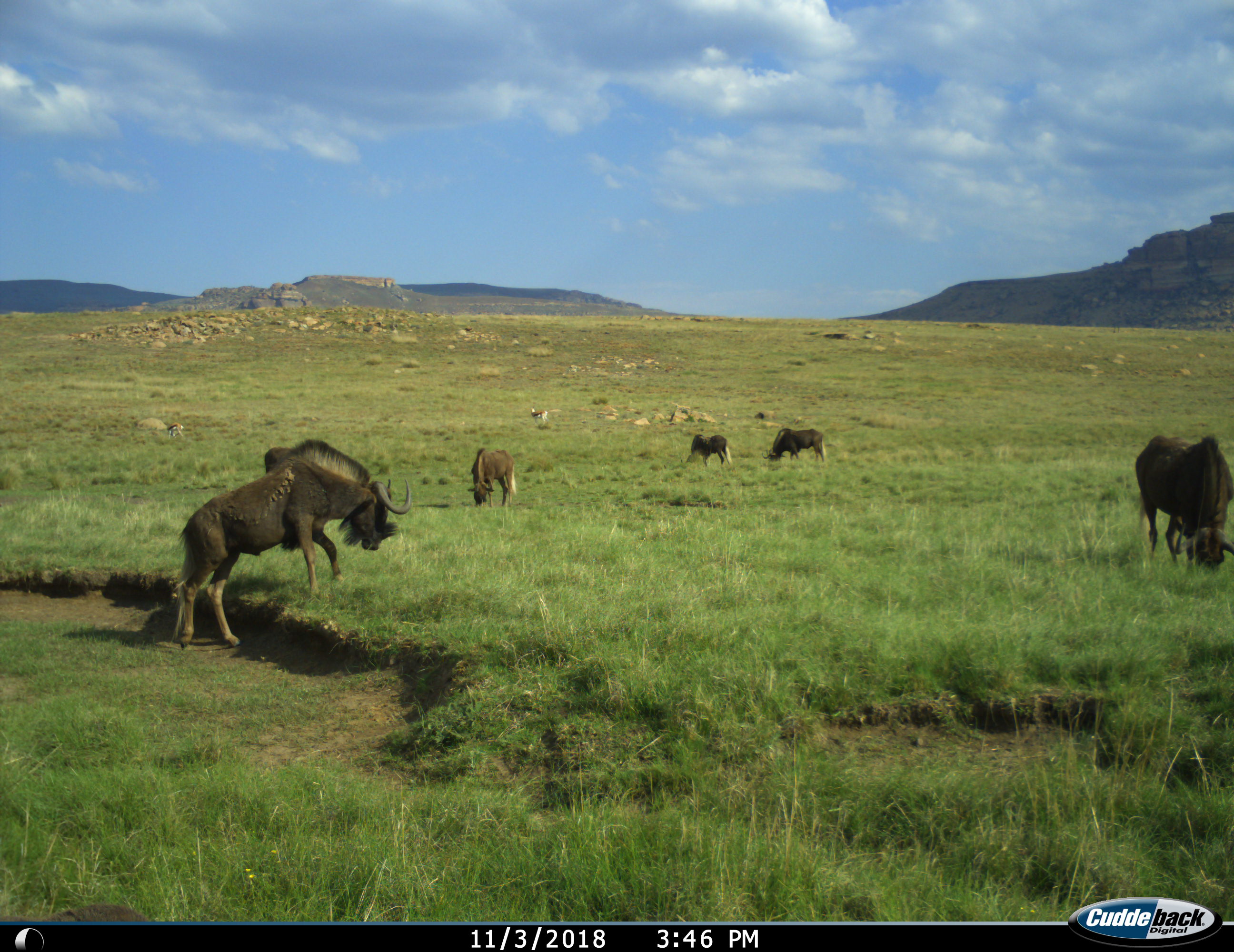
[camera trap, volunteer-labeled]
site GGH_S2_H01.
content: unidentified animal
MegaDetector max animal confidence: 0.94